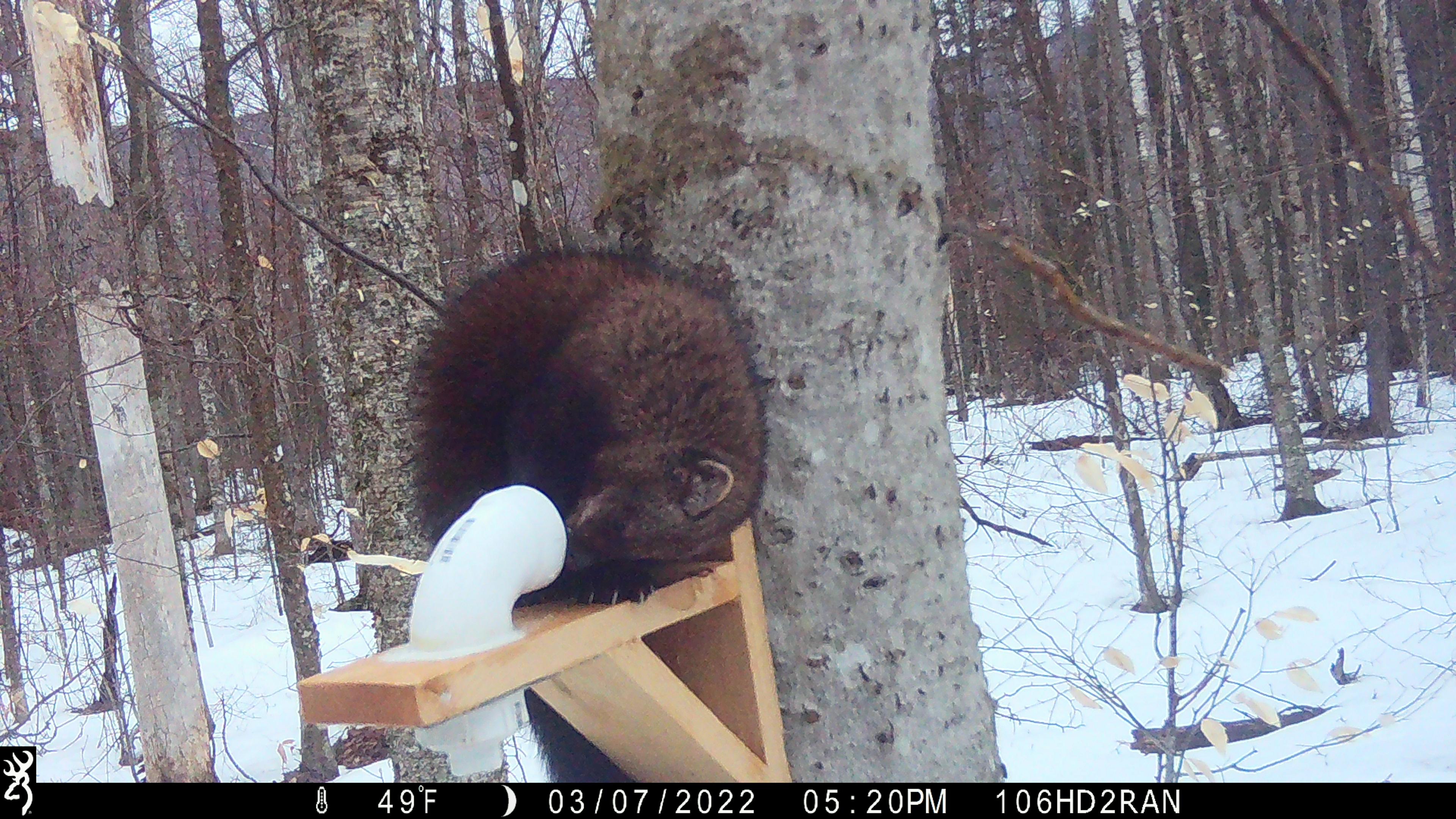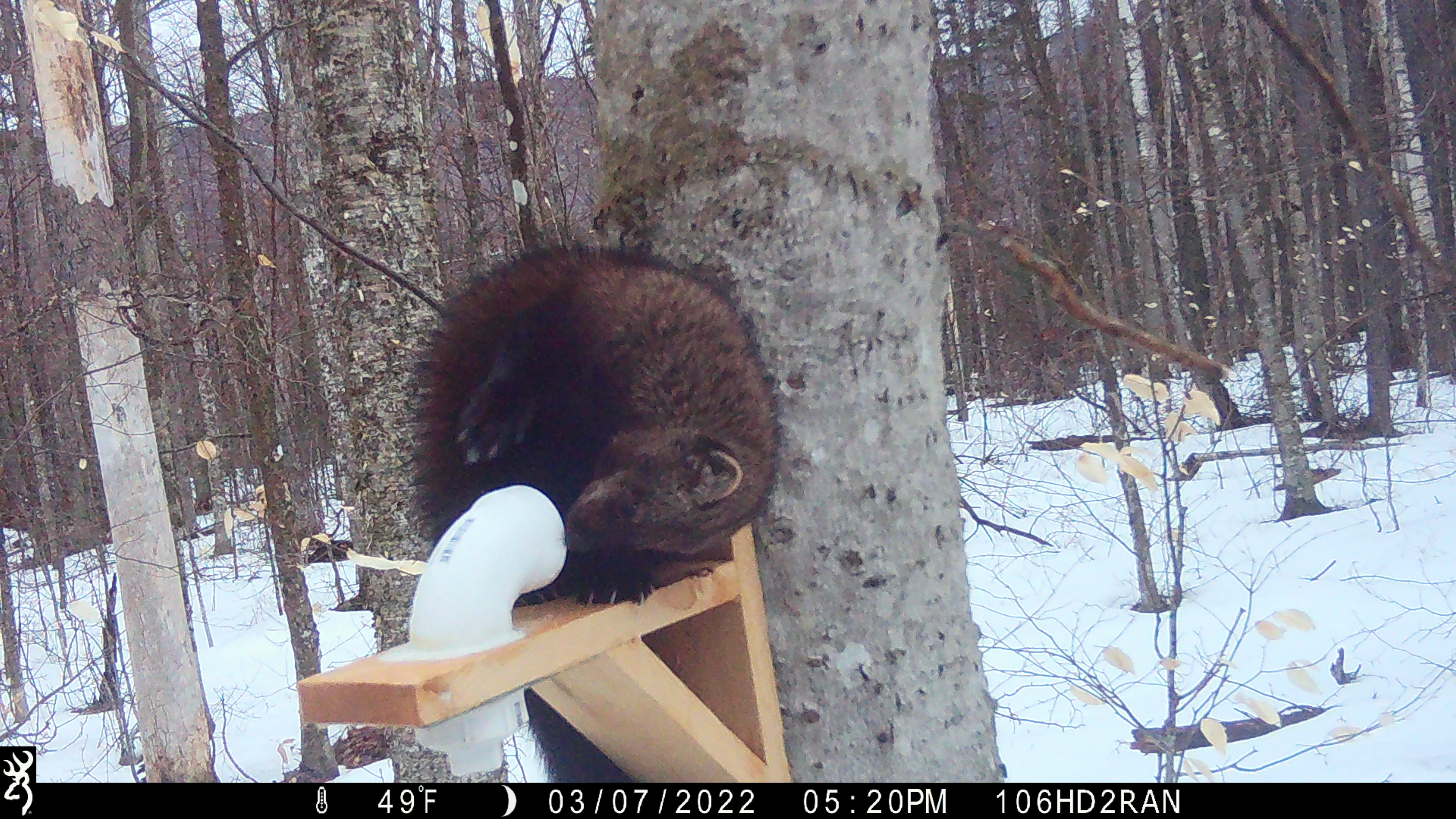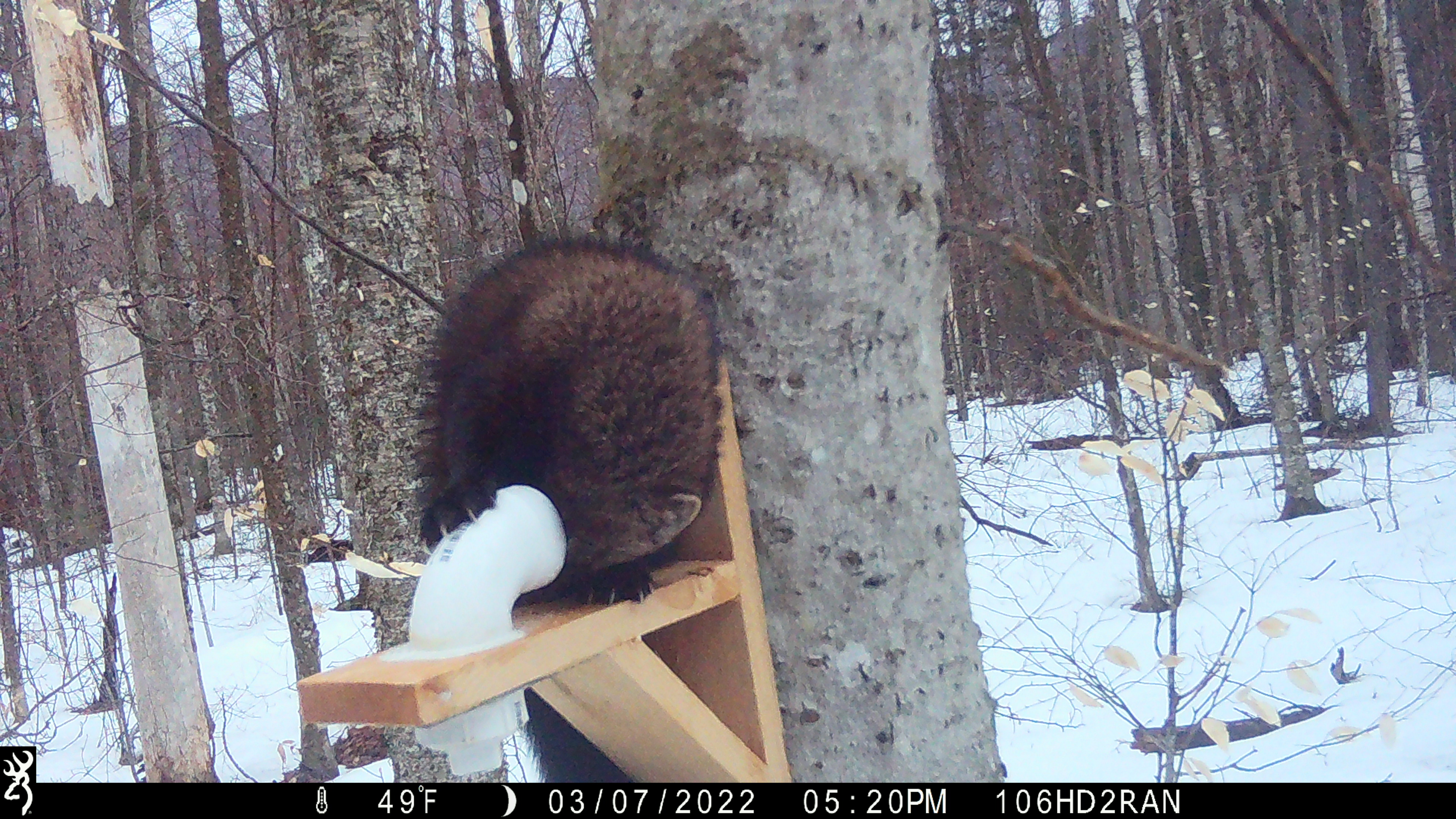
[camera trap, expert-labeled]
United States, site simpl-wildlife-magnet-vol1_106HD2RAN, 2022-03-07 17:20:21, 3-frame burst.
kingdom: Animalia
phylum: Chordata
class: Mammalia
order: Carnivora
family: Mustelidae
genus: Pekania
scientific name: Pekania pennanti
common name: fisher